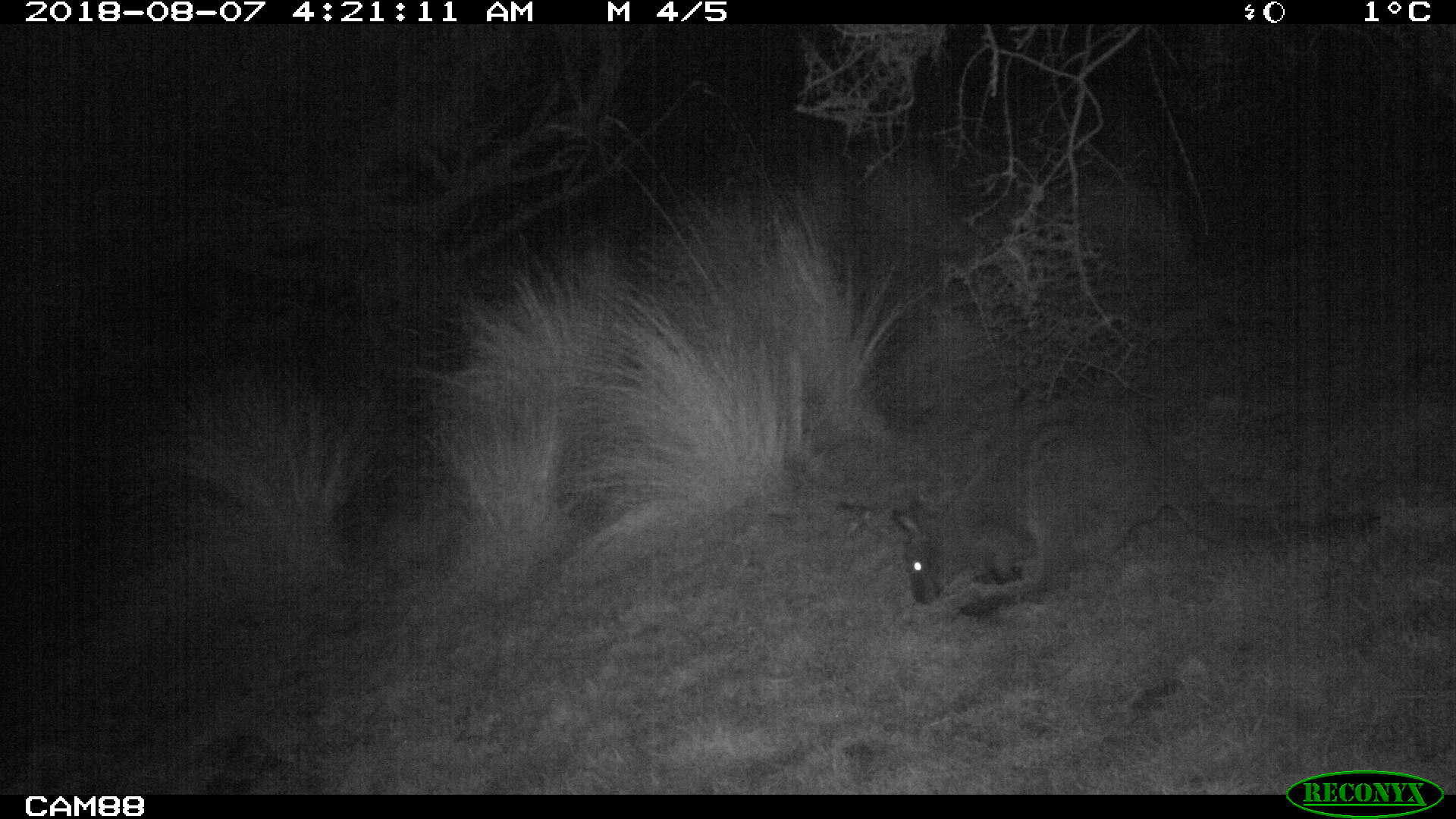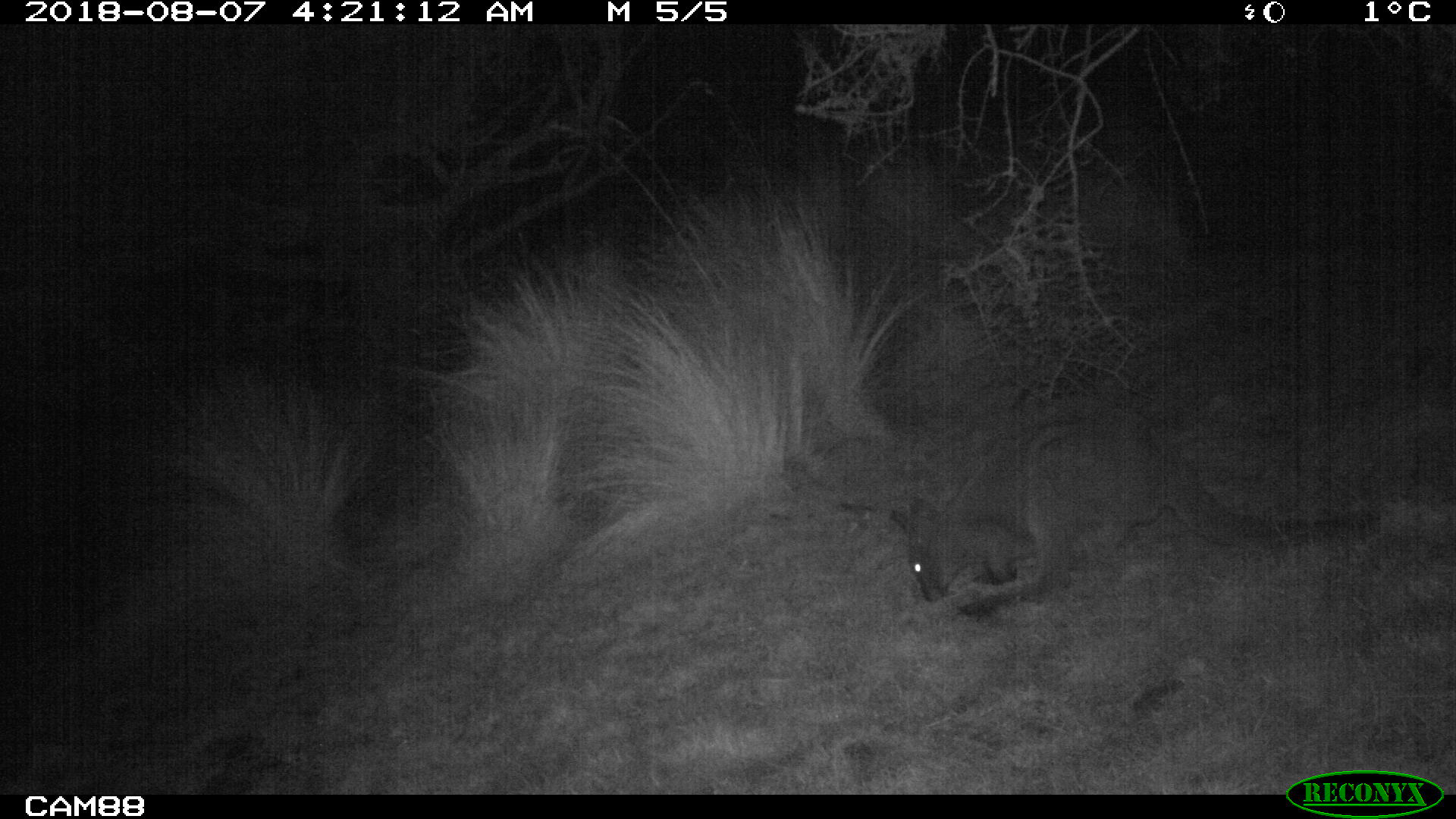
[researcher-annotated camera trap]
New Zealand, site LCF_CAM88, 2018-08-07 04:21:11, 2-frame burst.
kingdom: Animalia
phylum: Chordata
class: Mammalia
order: Diprotodontia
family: Macropodidae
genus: Notamacropus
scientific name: Notamacropus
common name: wallaby